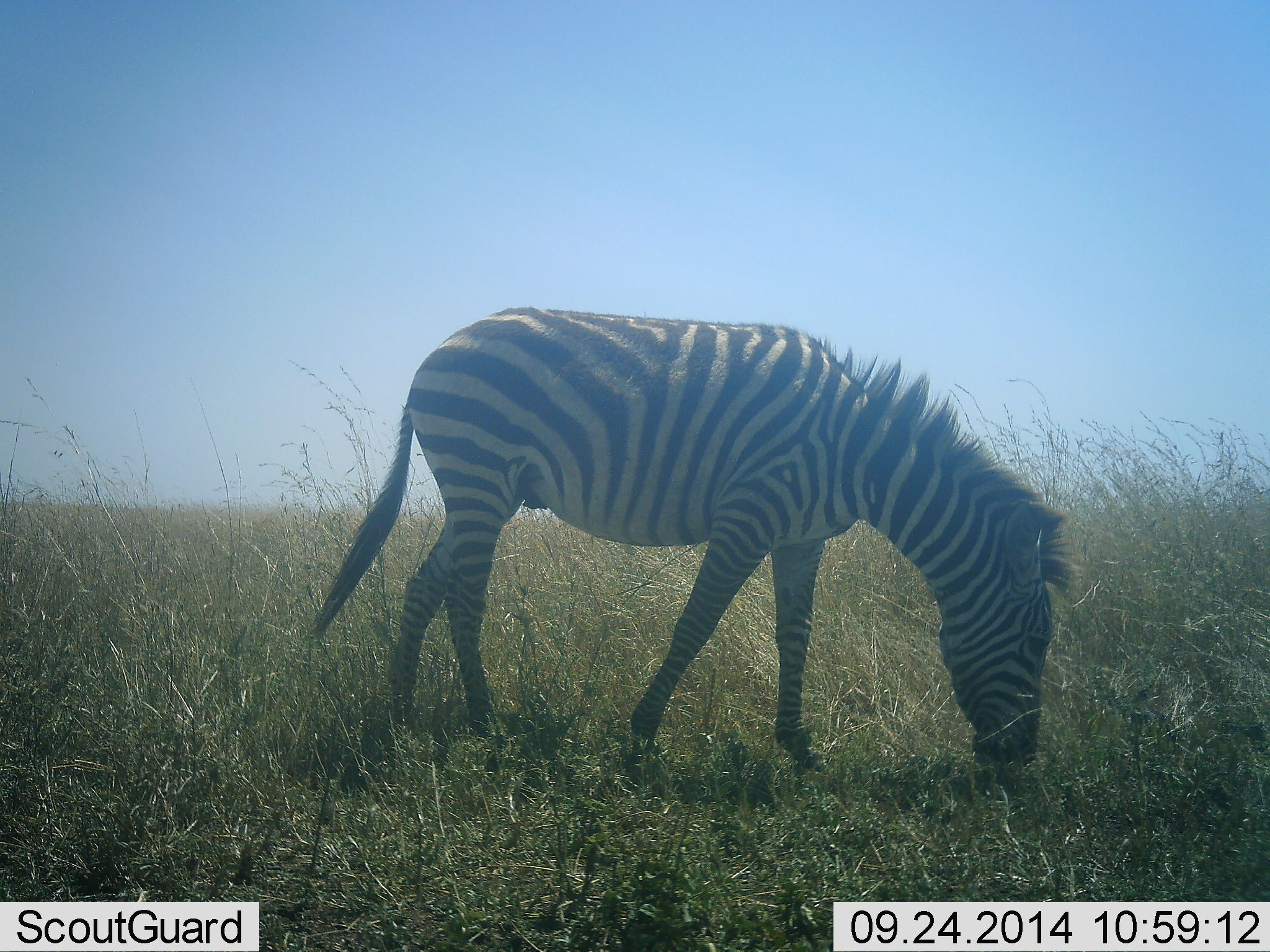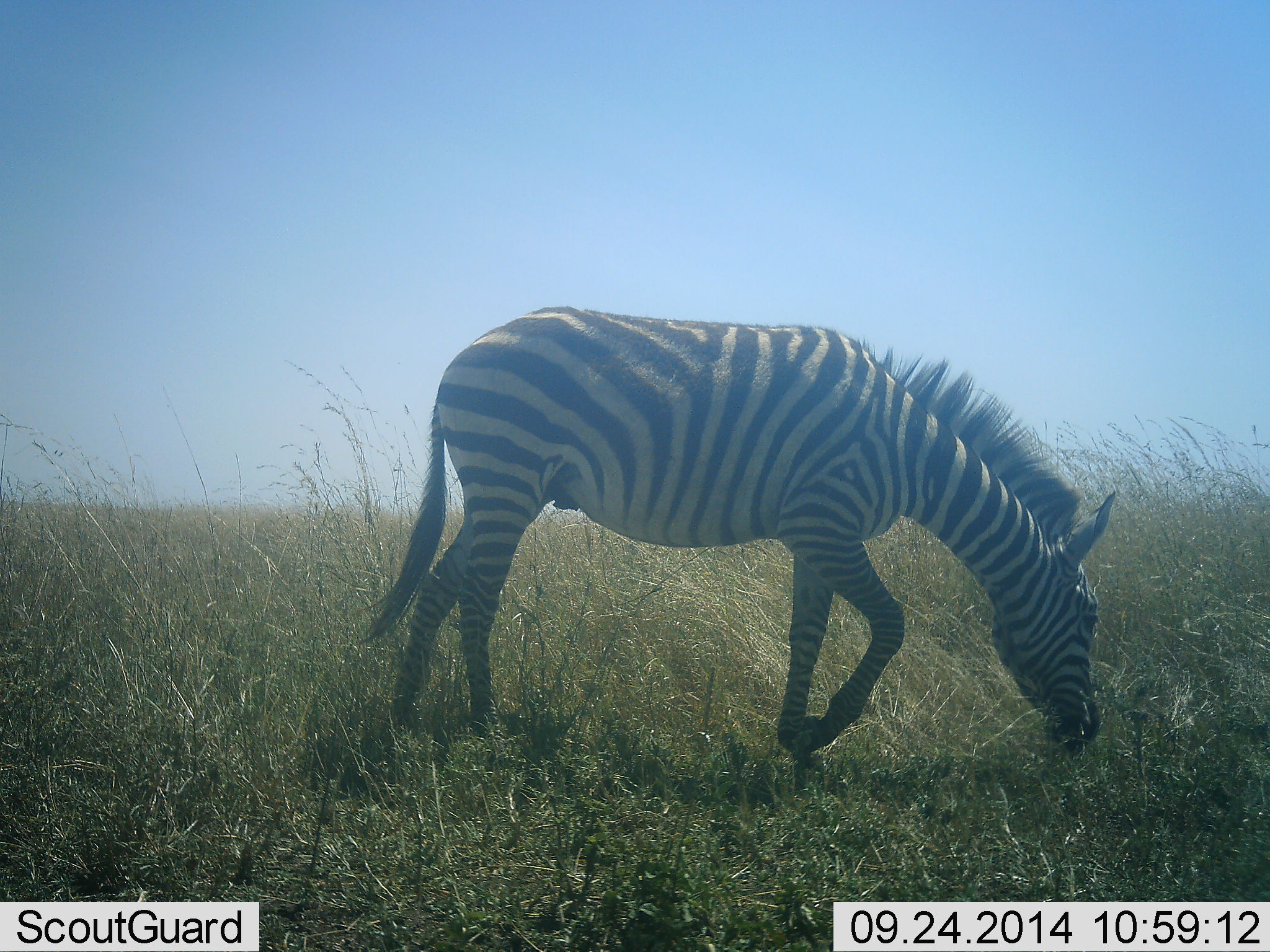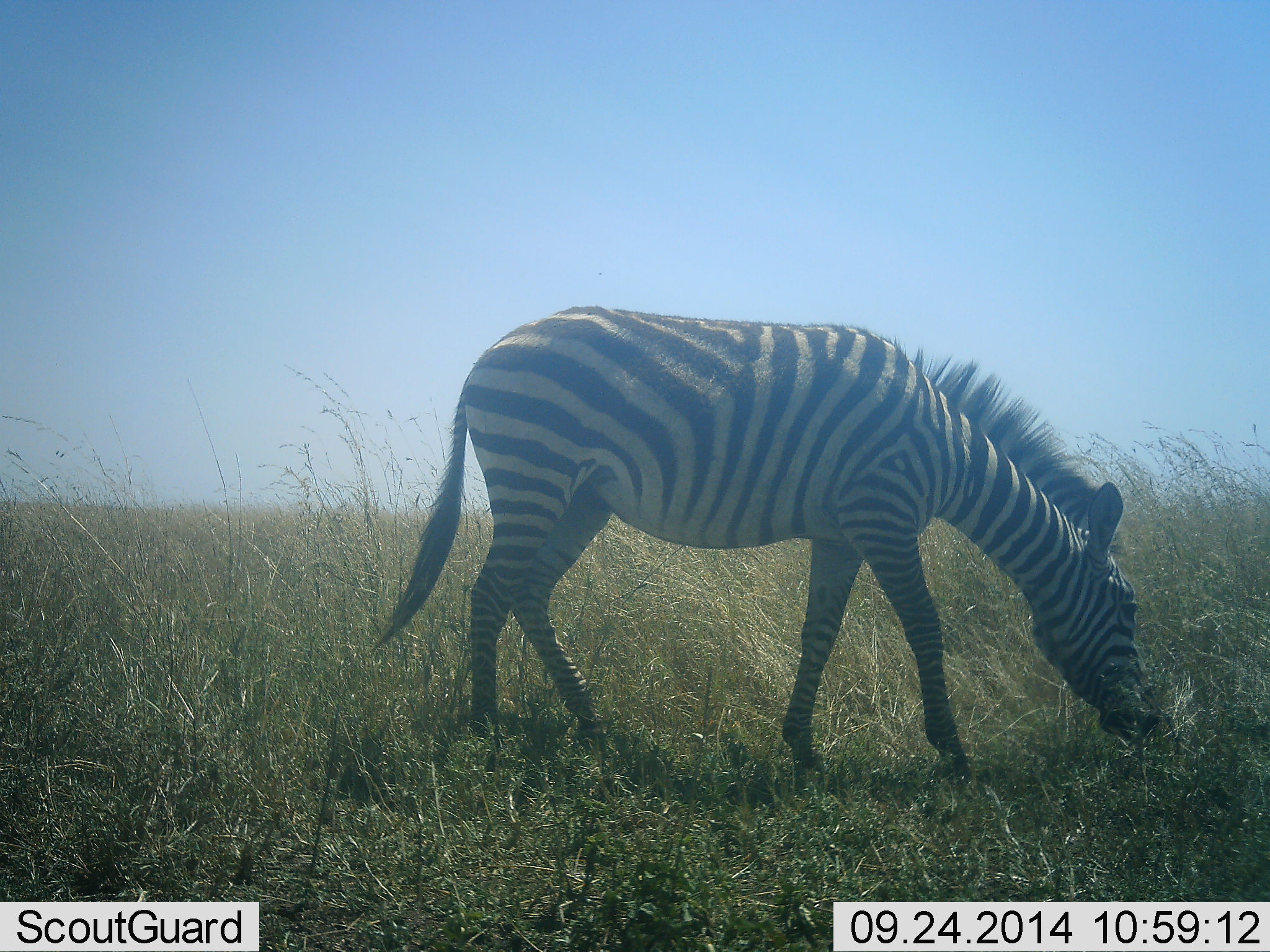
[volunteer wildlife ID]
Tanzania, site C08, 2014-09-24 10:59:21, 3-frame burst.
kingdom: Animalia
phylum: Chordata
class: Mammalia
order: Perissodactyla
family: Equidae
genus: Equus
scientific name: Equus quagga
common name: plains zebra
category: zebra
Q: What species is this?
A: Zebra (plains zebra) (Equus quagga).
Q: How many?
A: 1.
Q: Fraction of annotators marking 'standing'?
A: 0%.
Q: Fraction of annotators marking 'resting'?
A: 0%.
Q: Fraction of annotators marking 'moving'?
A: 20%.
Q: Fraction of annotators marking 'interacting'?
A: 0%.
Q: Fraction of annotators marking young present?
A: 0%.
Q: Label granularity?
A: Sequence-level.